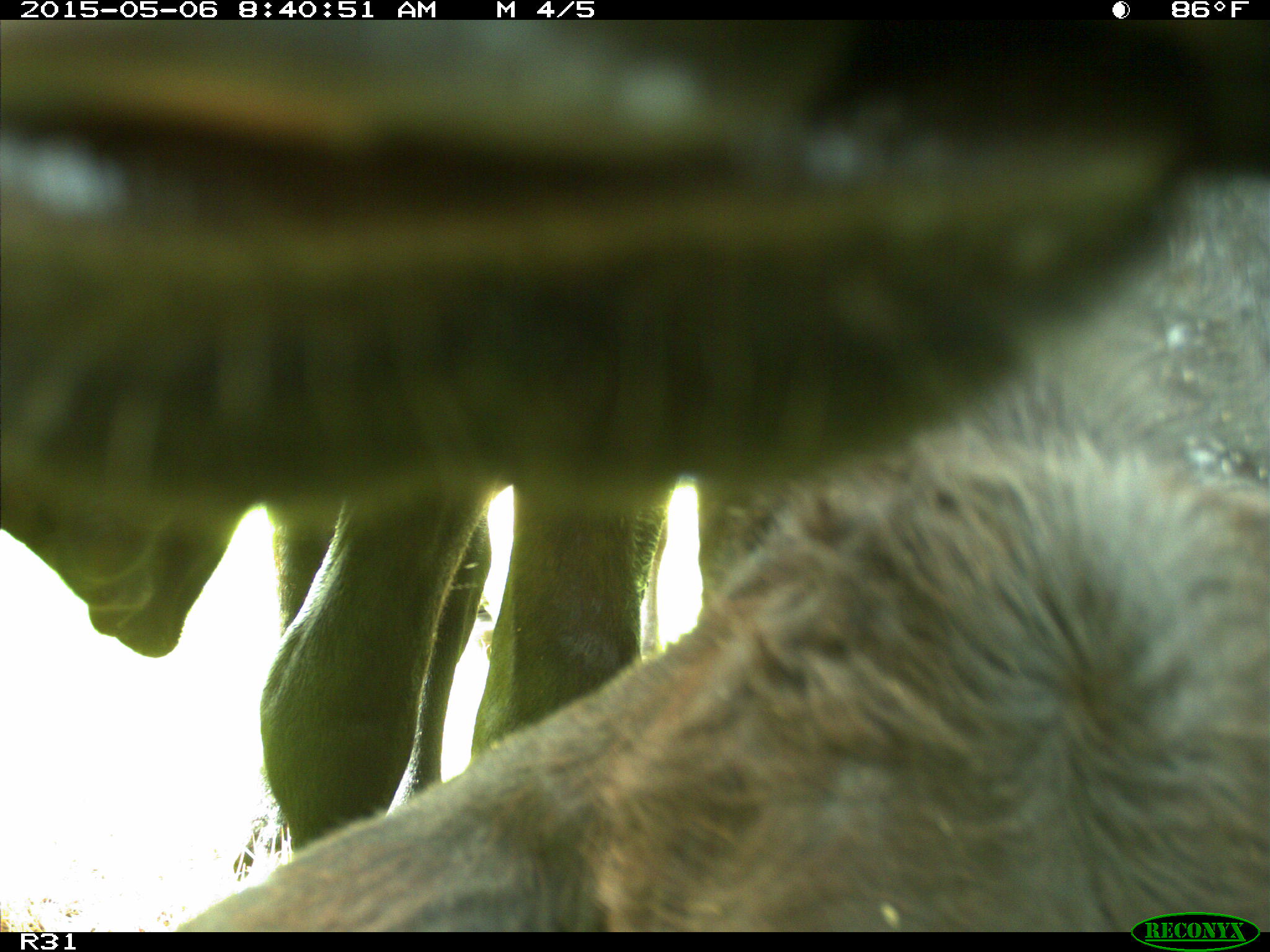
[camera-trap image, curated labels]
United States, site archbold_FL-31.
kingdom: Animalia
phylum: Chordata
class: Mammalia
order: Artiodactyla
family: Bovidae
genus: Bos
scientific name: Bos taurus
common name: domestic cow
Bos taurus (domestic cow).